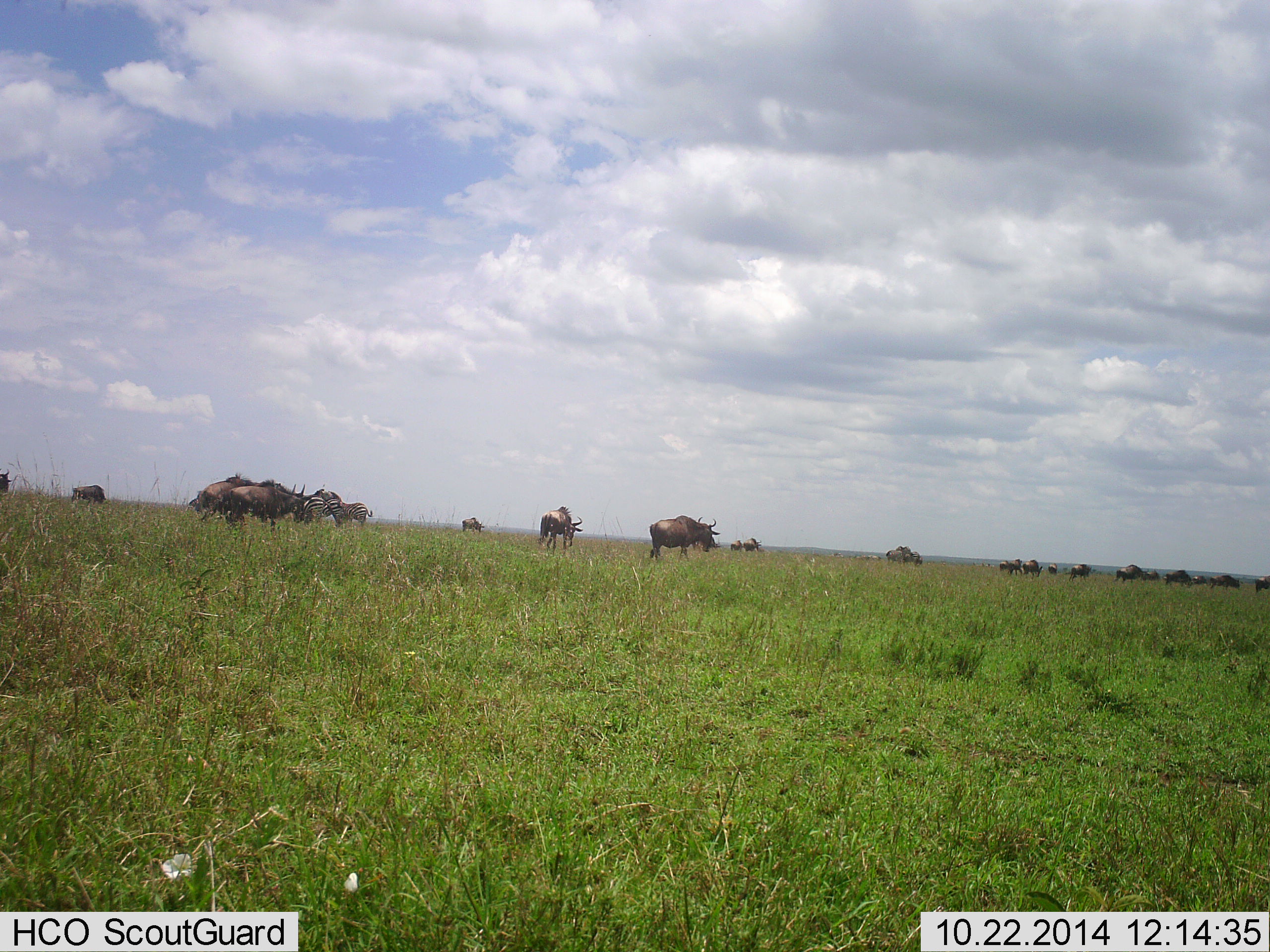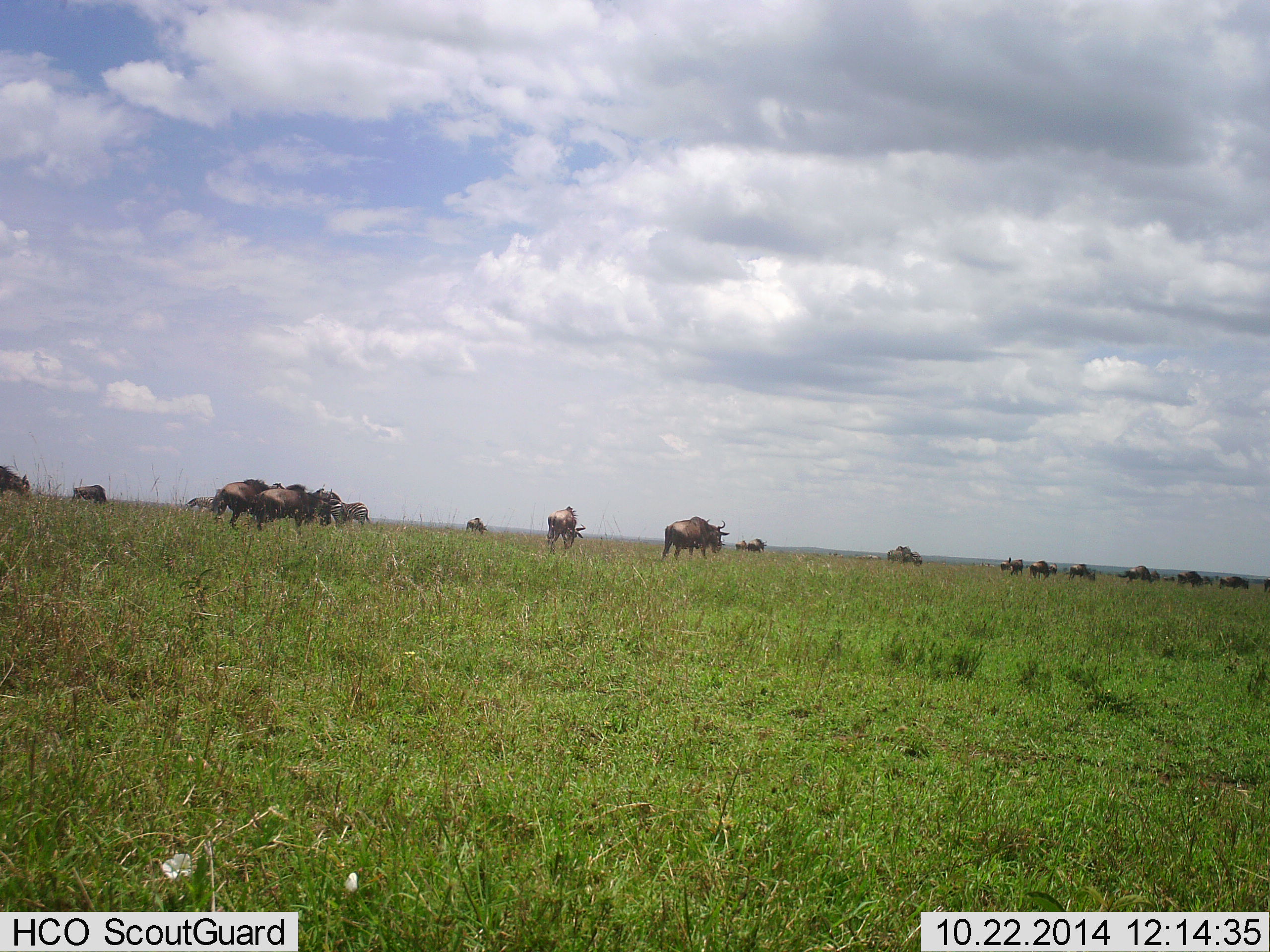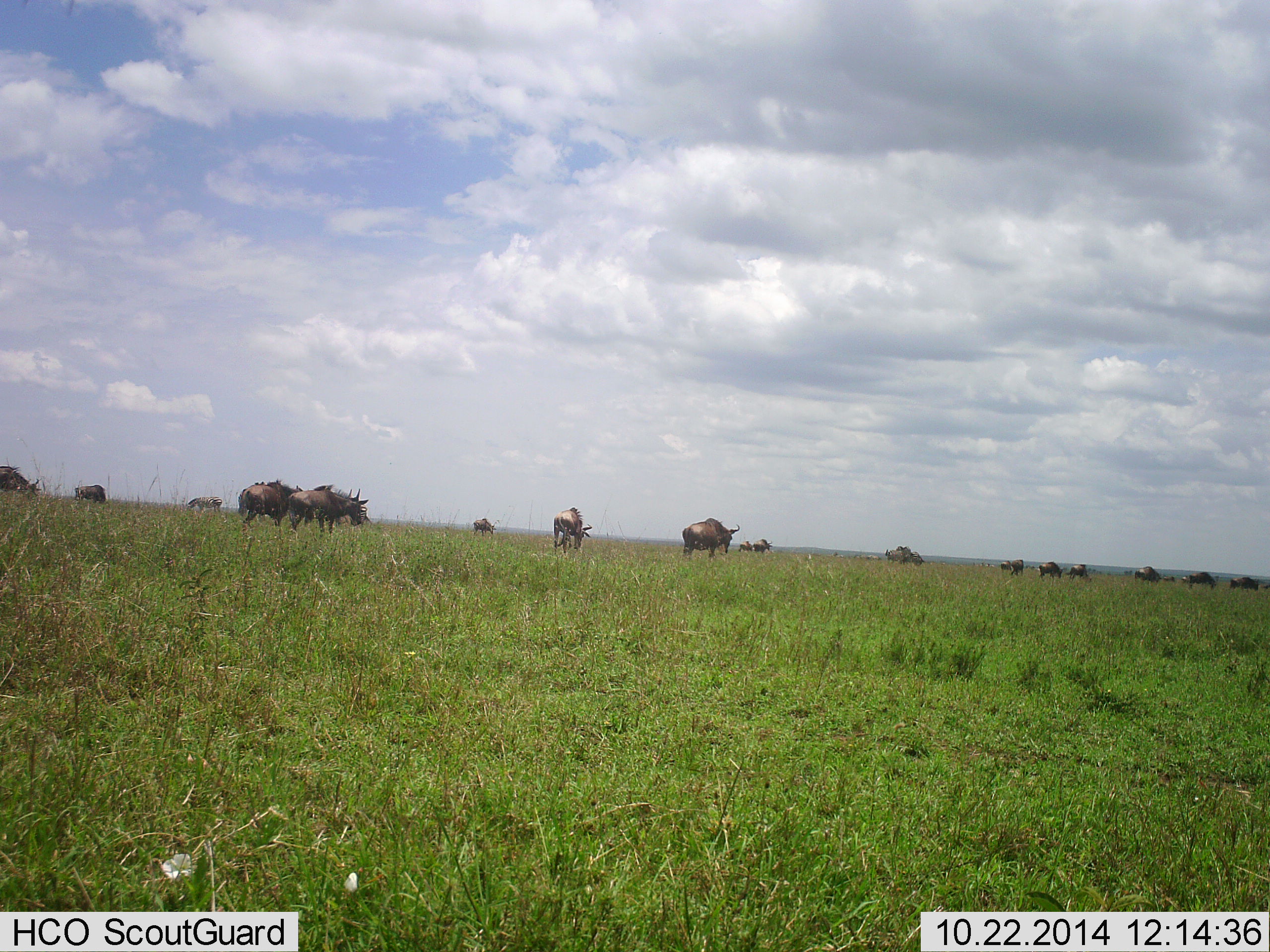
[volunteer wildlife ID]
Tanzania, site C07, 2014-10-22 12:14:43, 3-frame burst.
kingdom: Animalia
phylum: Chordata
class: Mammalia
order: Artiodactyla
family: Bovidae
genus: Connochaetes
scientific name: Connochaetes taurinus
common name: blue wildebeest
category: wildebeest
Wildebeest (blue wildebeest) (Connochaetes taurinus), count 11-50. Behavior (volunteer vote fractions): standing 45%, resting 0%, moving 91%, interacting 0%. Young present (vote fraction): 0%. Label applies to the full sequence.